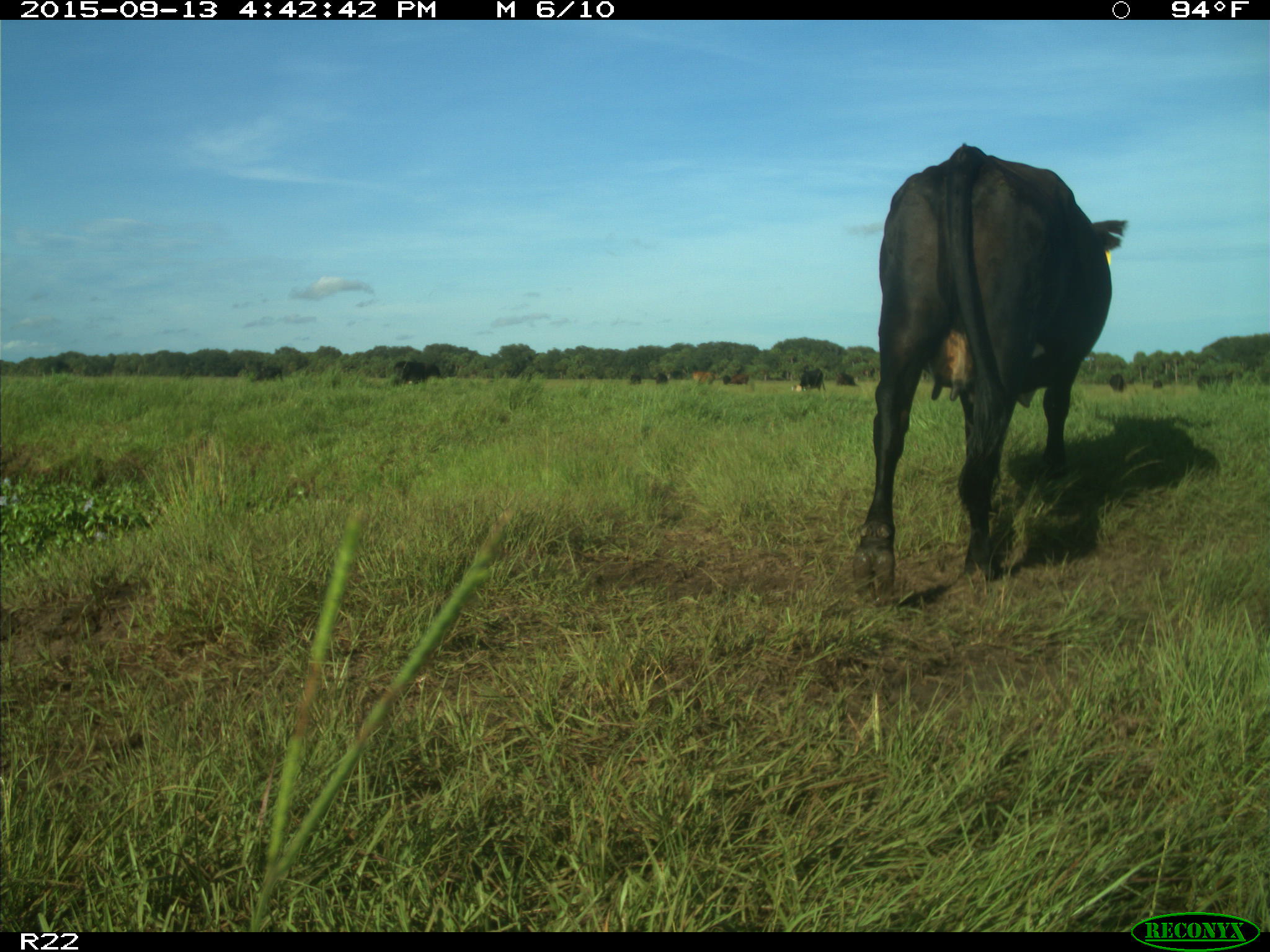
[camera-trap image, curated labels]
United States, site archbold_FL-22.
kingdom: Animalia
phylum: Chordata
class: Mammalia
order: Artiodactyla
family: Bovidae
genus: Bos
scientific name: Bos taurus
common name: domestic cow